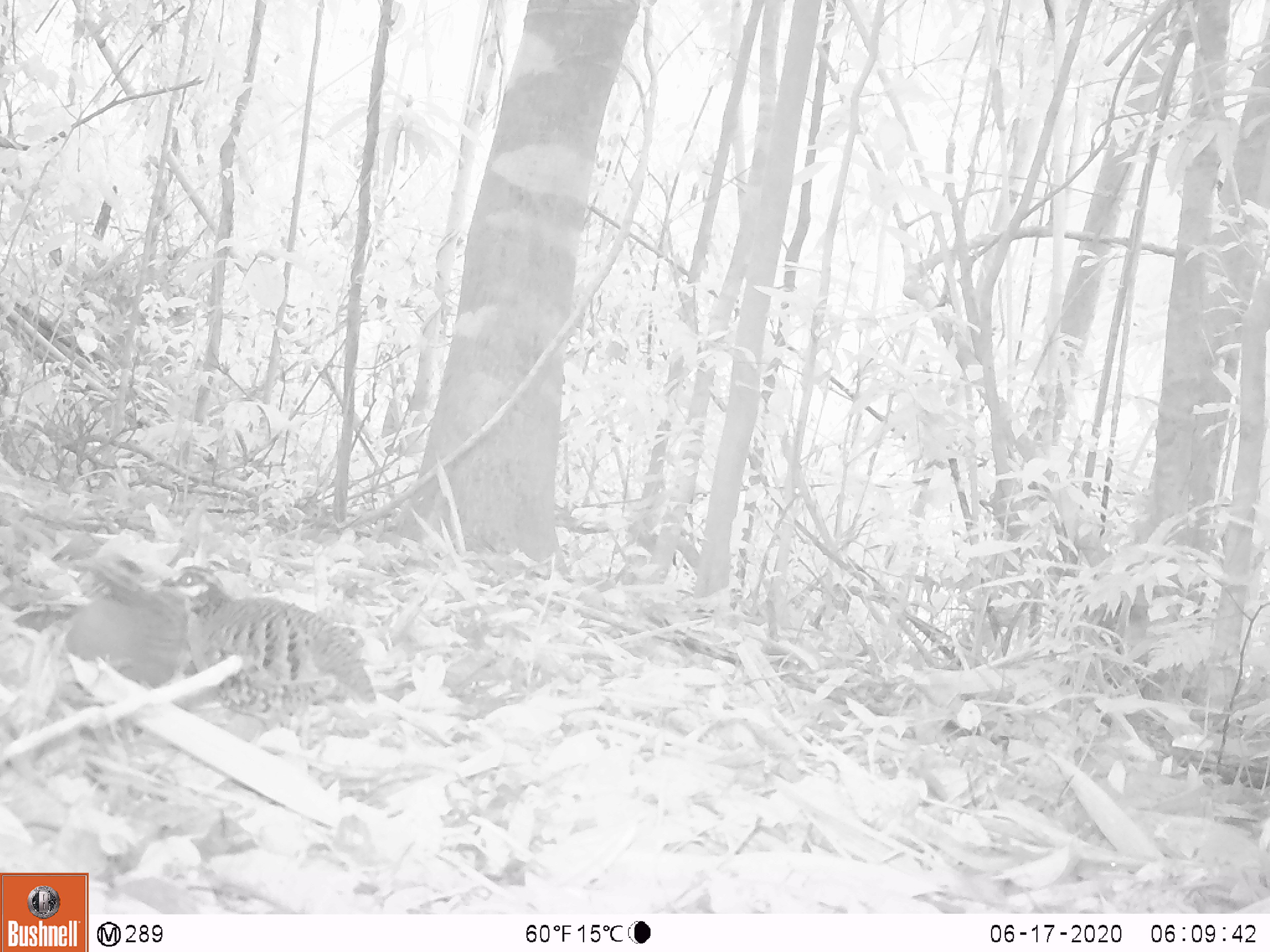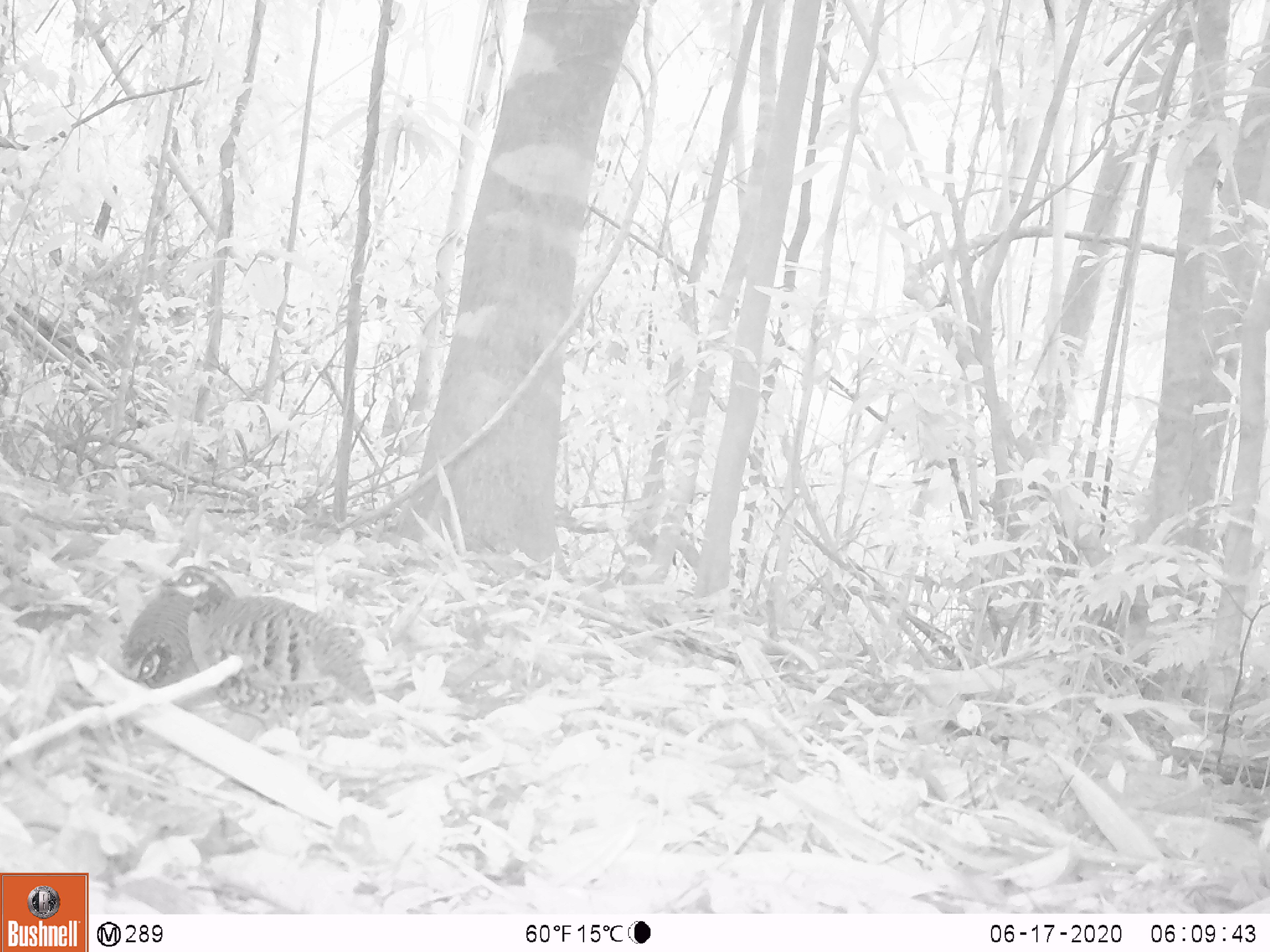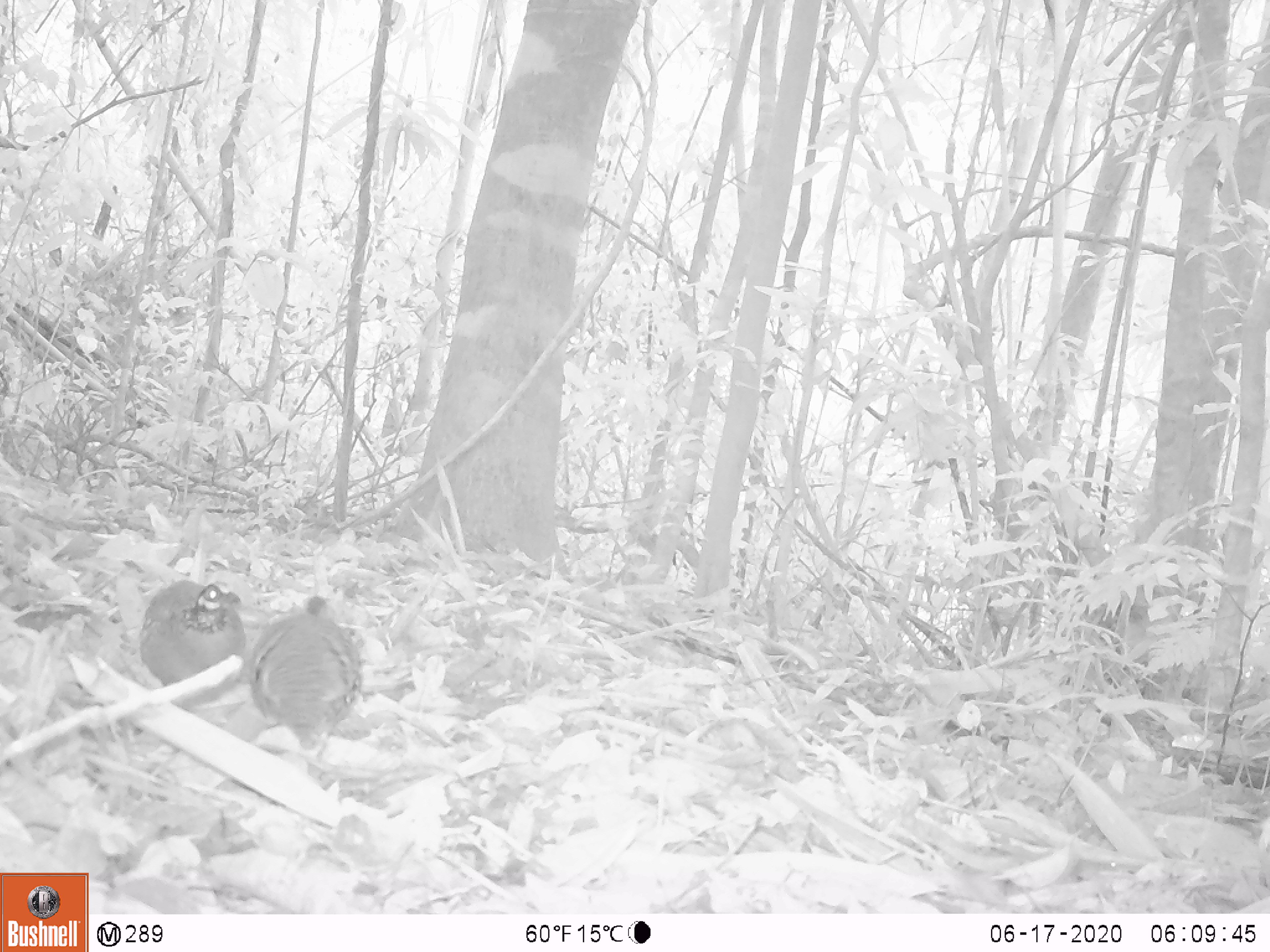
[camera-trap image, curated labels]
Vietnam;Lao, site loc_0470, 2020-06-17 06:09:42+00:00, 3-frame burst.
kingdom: Animalia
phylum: Chordata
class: Aves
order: Galliformes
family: Phasianidae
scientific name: Phasianidae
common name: partridge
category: unidentified partridge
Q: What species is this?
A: Unidentified partridge (partridge) (Phasianidae).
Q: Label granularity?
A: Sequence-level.